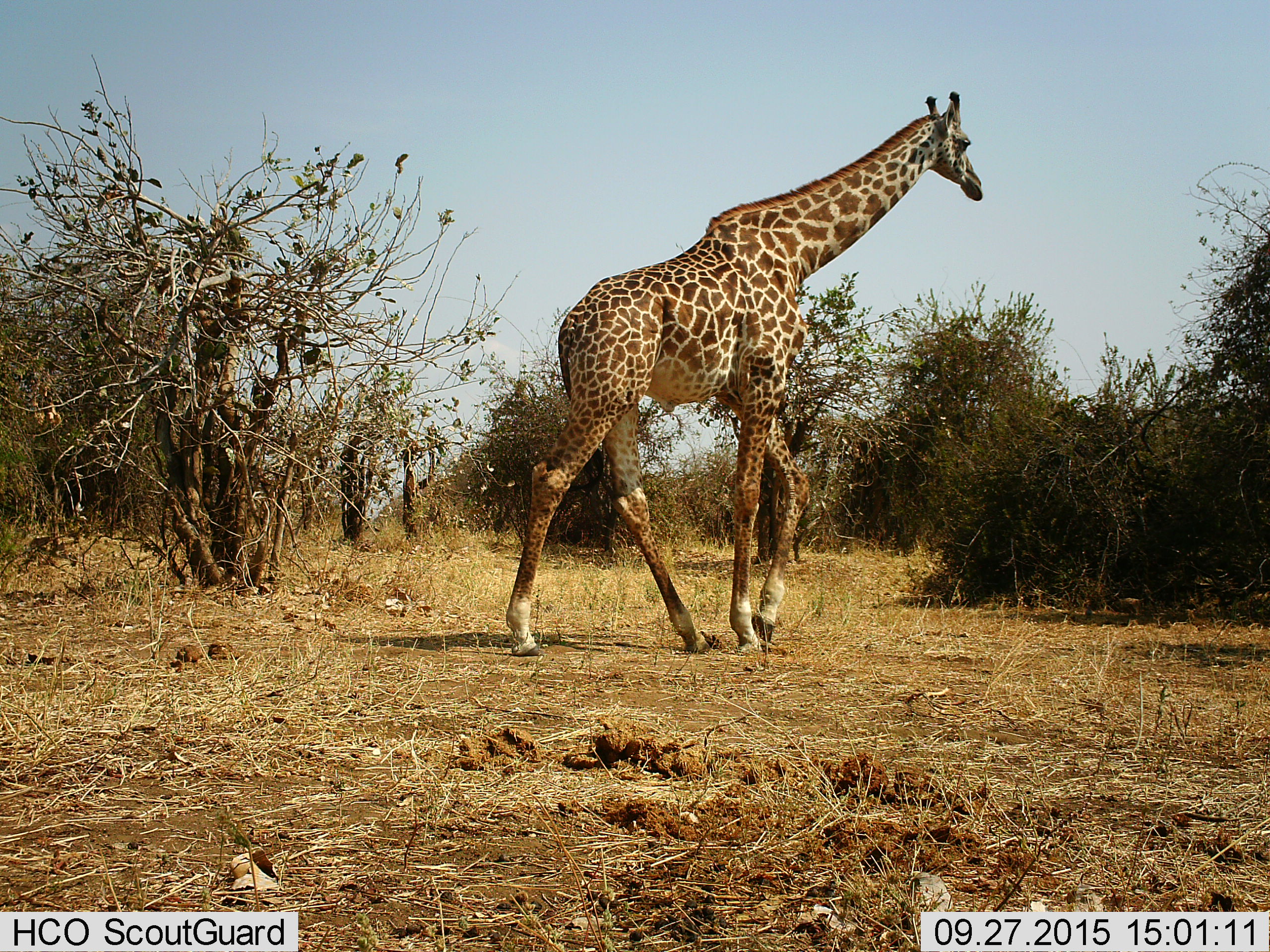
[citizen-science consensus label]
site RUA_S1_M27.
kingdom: Animalia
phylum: Chordata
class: Mammalia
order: Artiodactyla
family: Giraffidae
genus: Giraffa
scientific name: Giraffa camelopardalis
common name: giraffe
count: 1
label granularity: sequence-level